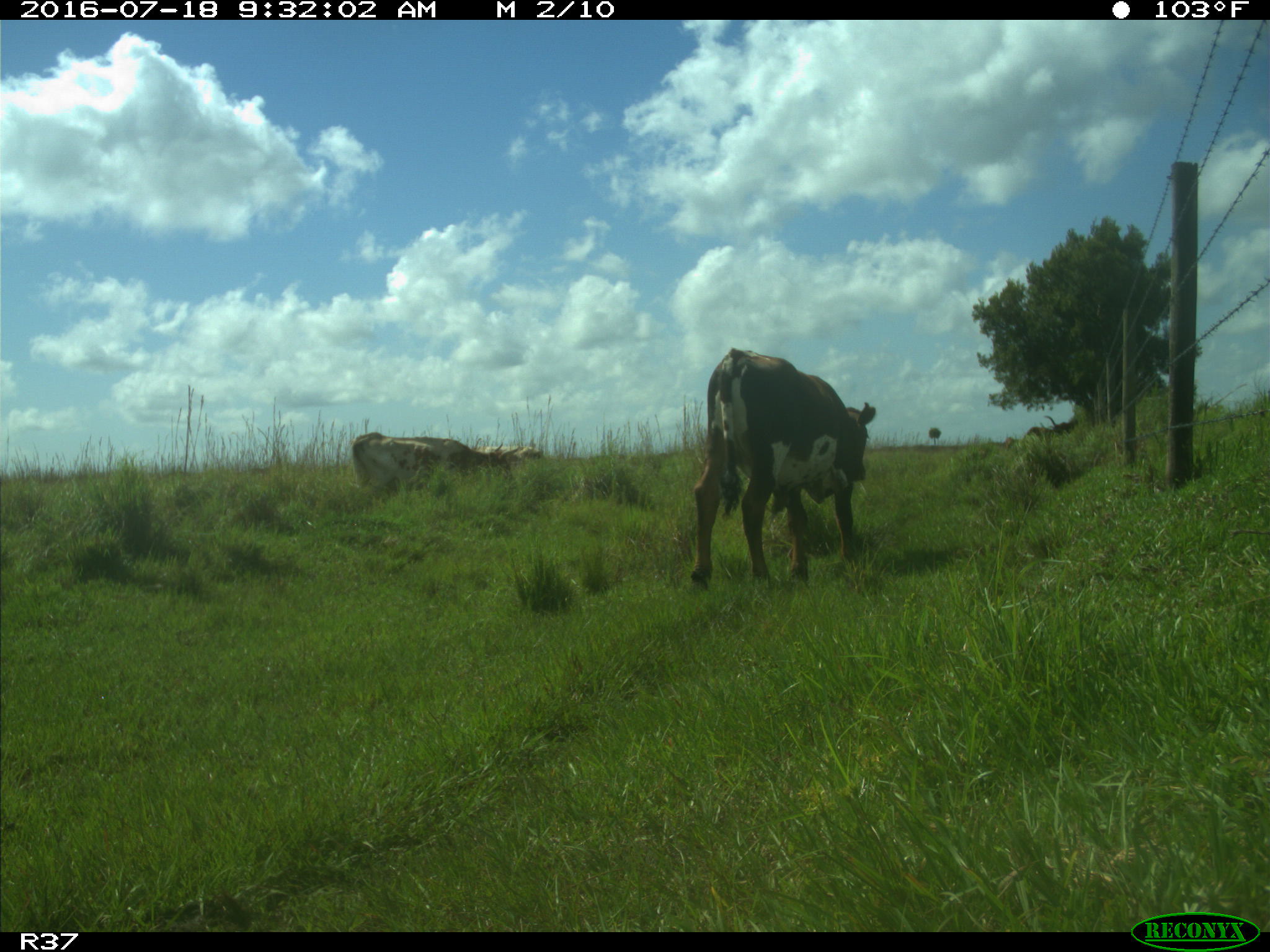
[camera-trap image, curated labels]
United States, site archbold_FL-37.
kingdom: Animalia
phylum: Chordata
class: Mammalia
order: Artiodactyla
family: Bovidae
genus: Bos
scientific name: Bos taurus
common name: domestic cow